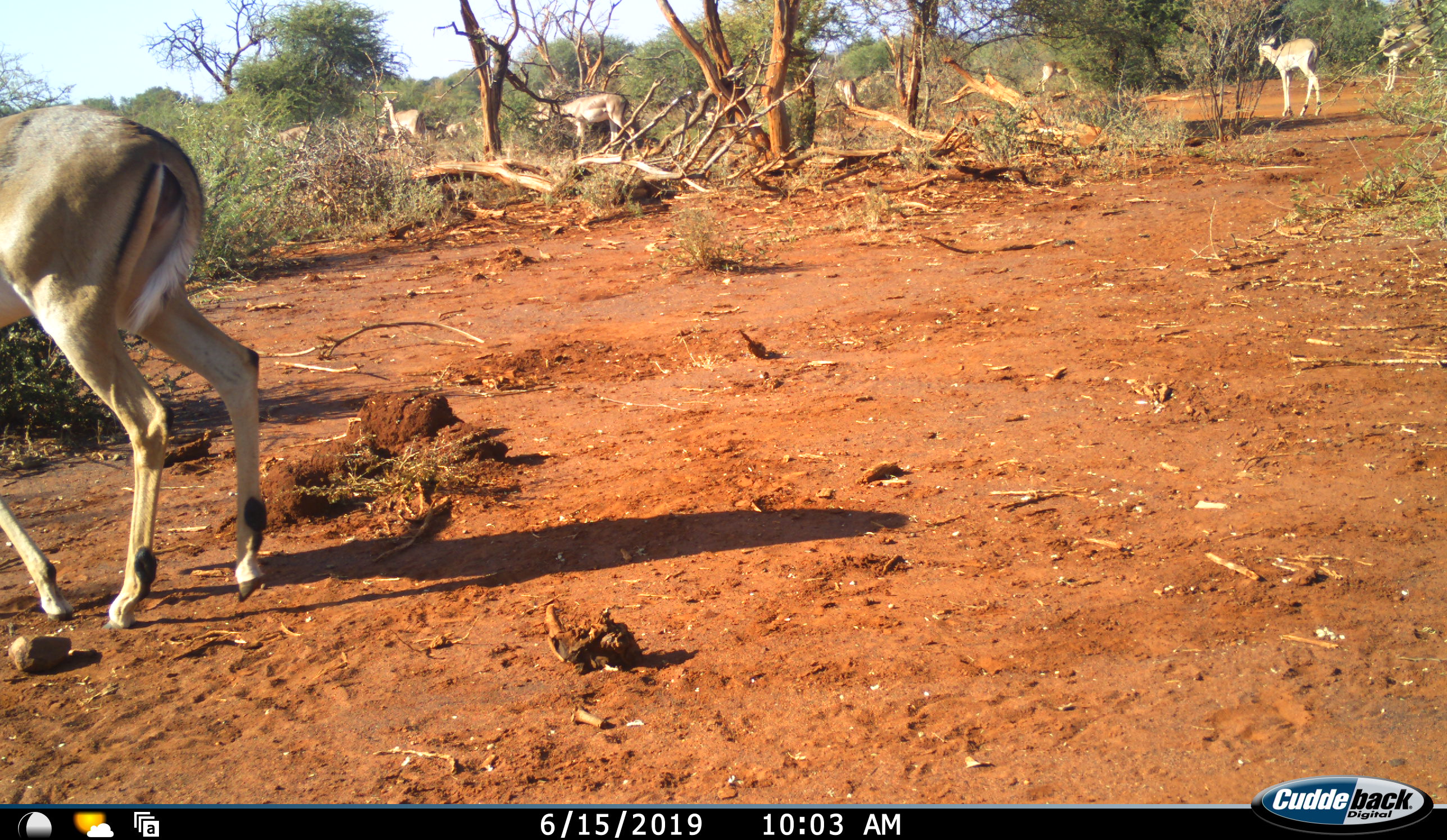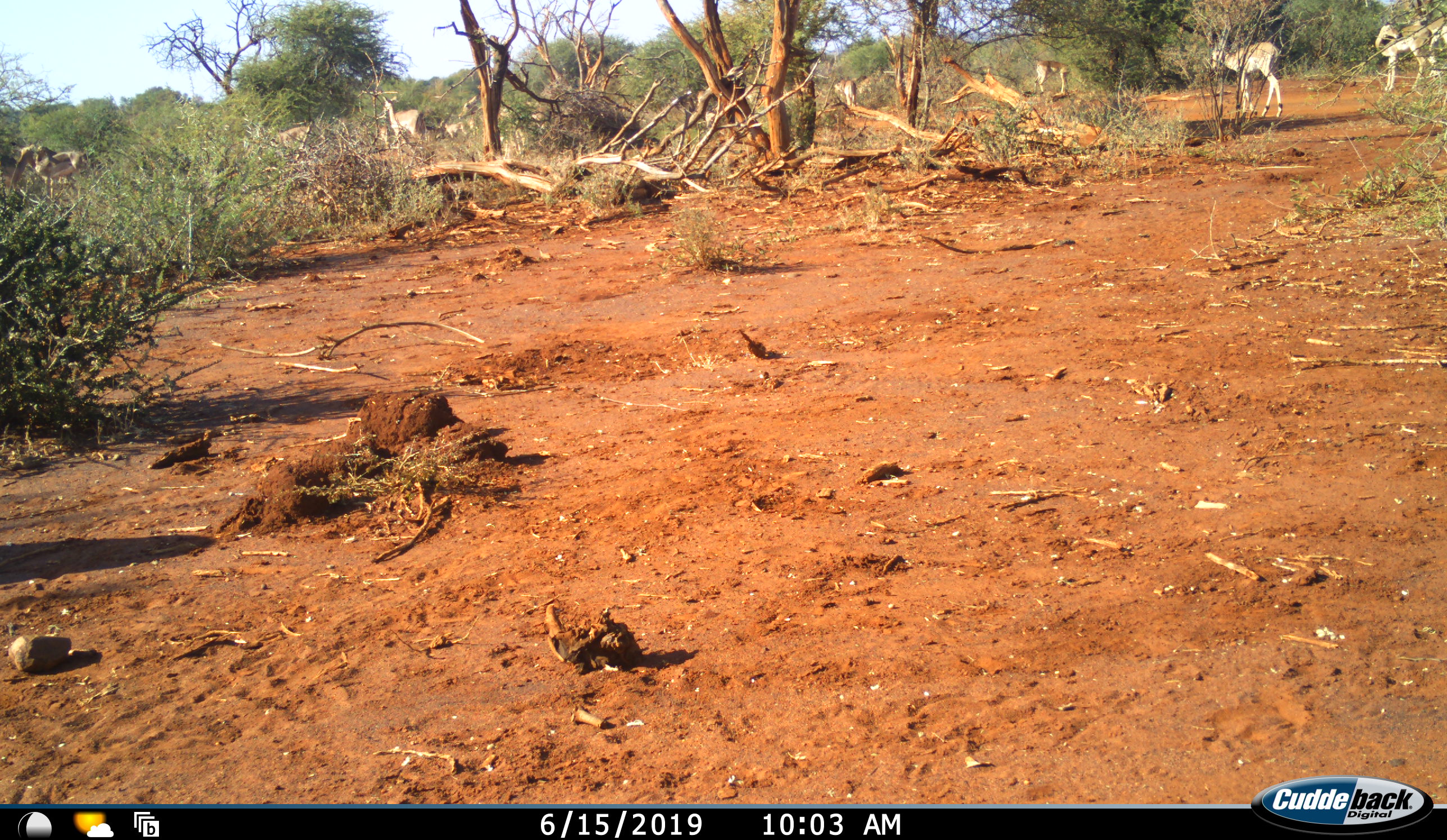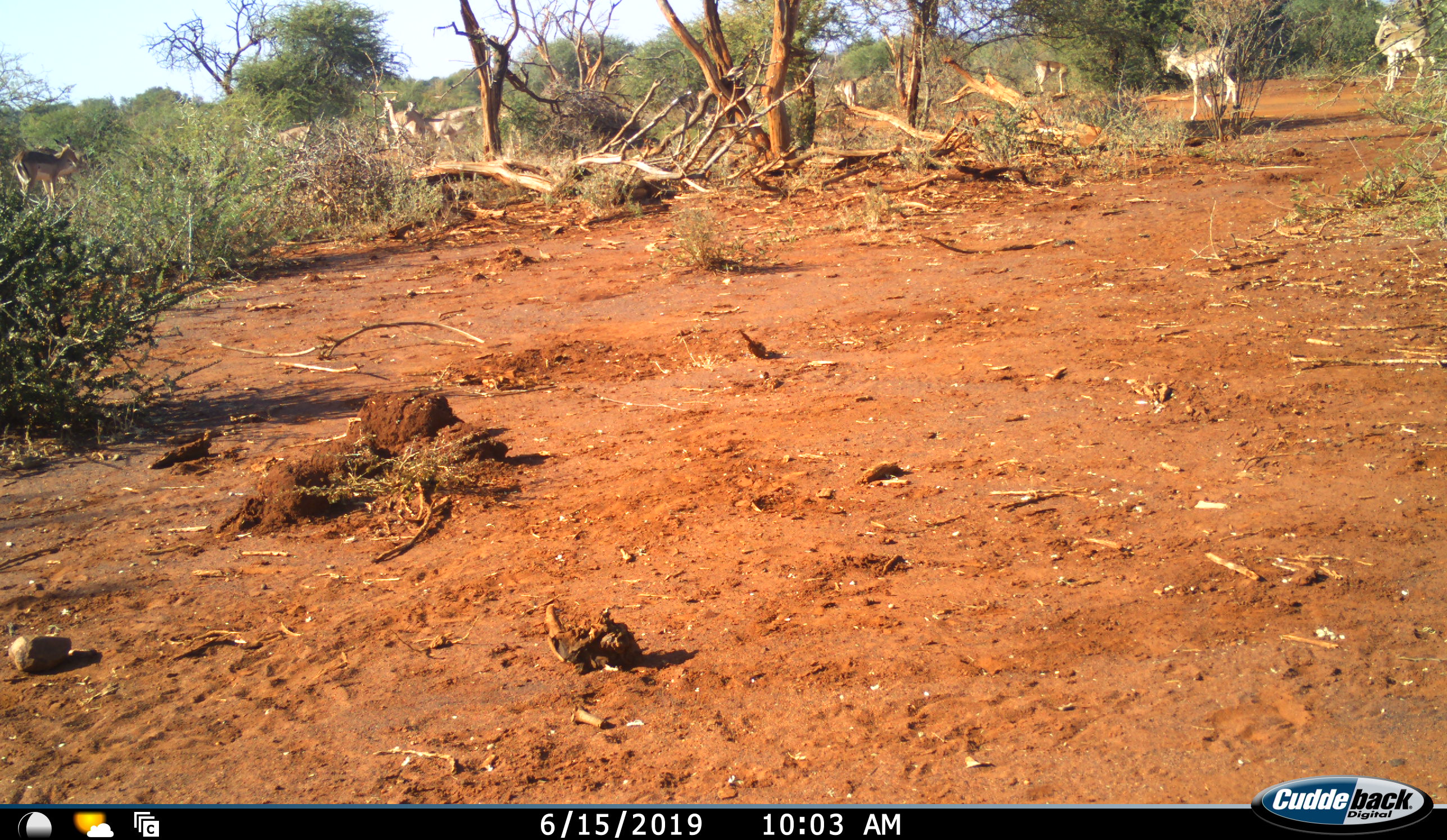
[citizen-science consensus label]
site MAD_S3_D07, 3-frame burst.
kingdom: Animalia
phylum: Chordata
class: Mammalia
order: Artiodactyla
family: Bovidae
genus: Aepyceros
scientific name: Aepyceros melampus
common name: impala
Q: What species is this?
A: Impala (Aepyceros melampus).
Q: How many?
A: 11-50.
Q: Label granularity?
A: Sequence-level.